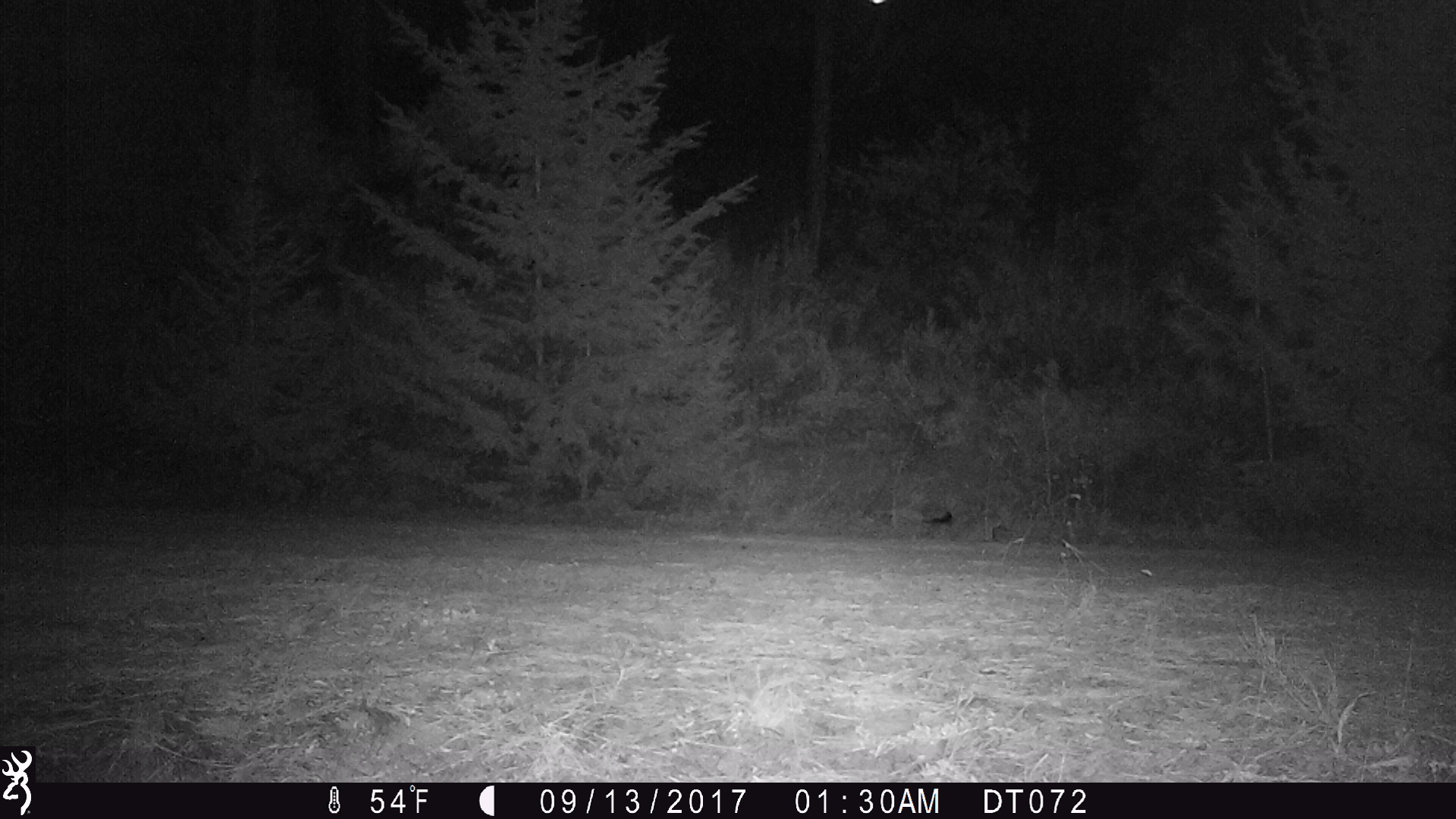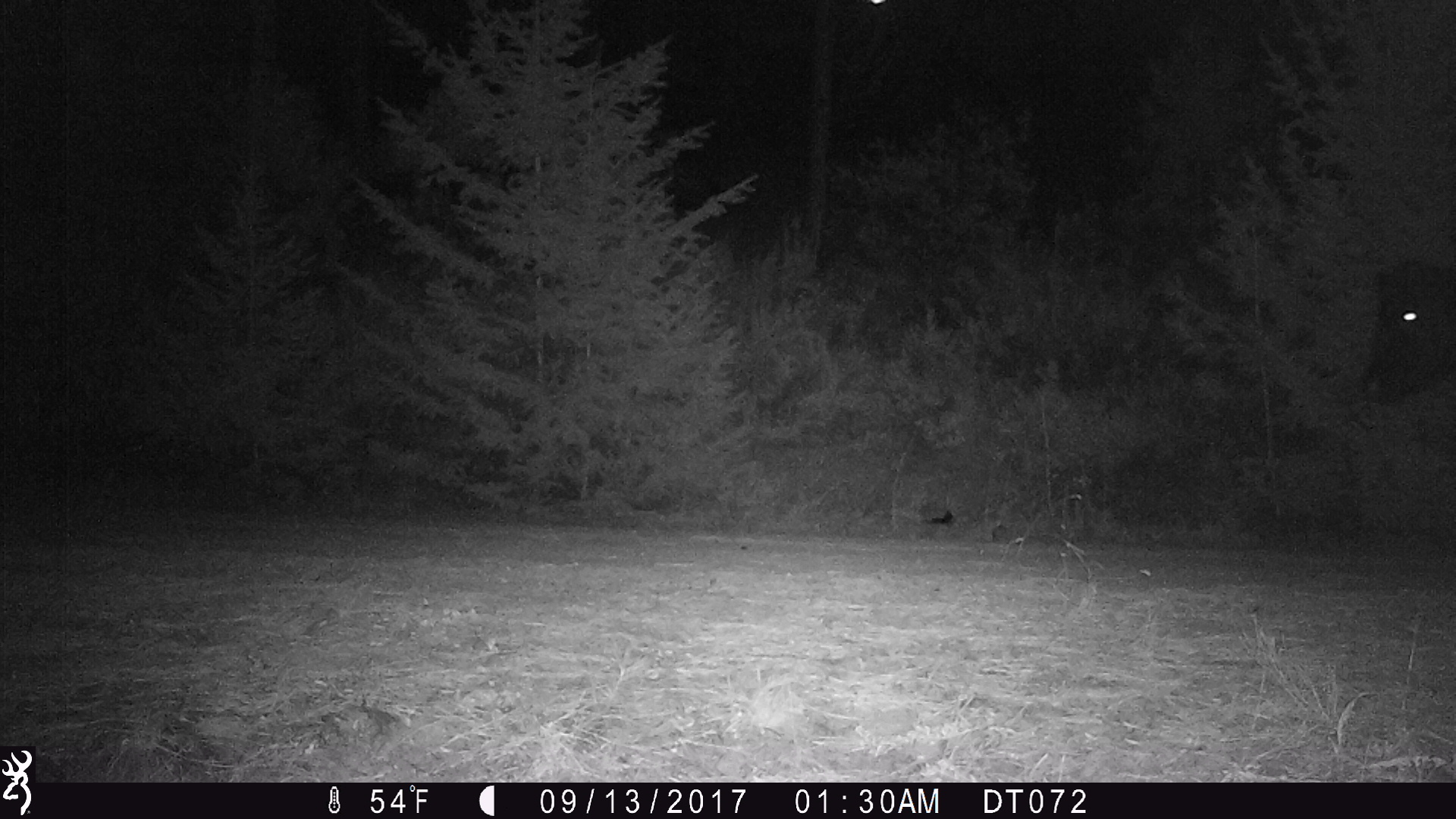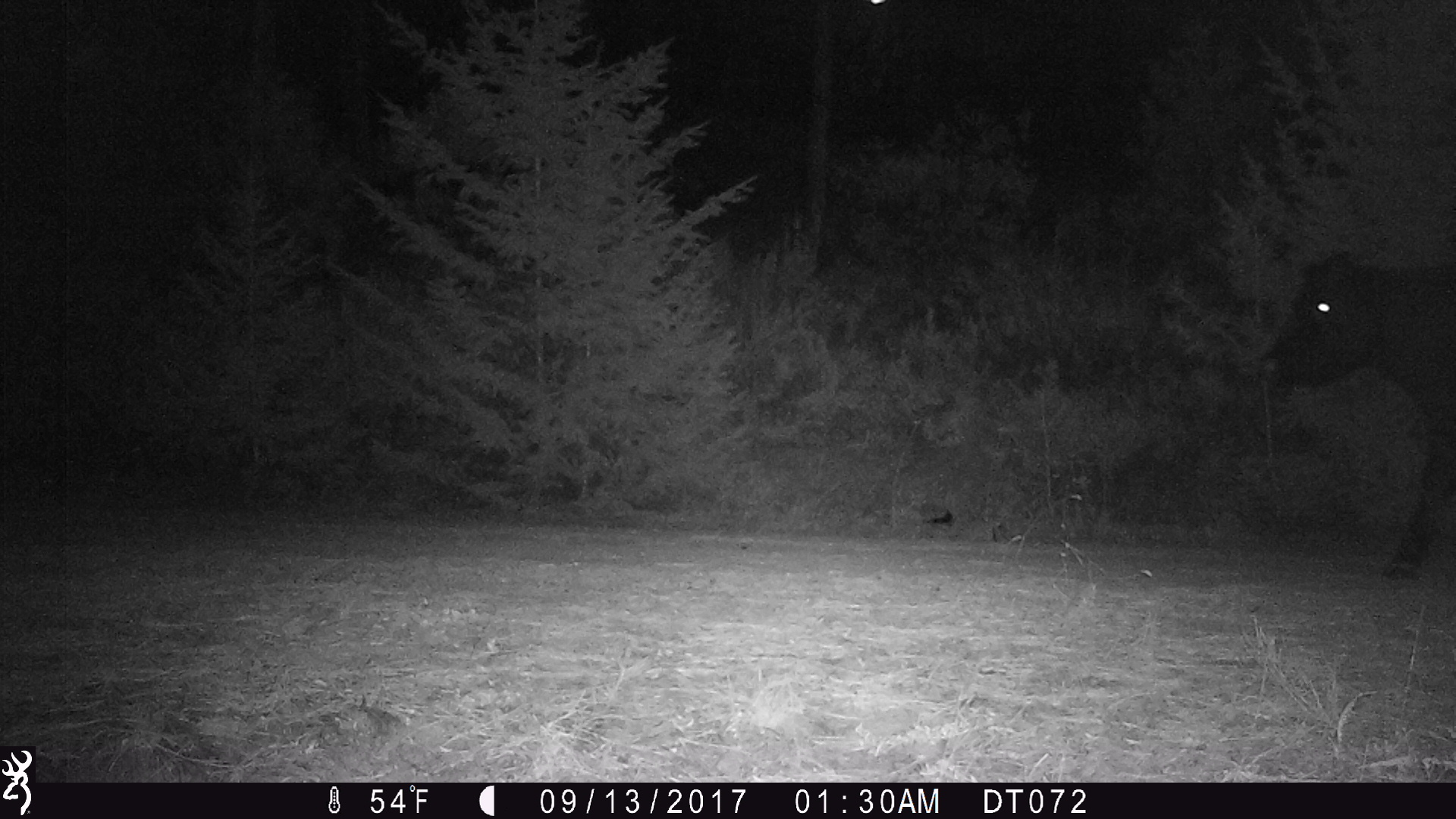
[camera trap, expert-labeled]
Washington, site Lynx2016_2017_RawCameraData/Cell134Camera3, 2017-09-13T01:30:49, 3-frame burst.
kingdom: Animalia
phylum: Chordata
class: Mammalia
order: Artiodactyla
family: Bovidae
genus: Bos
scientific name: Bos taurus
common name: domestic cattle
Domestic cattle (Bos taurus). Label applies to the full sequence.